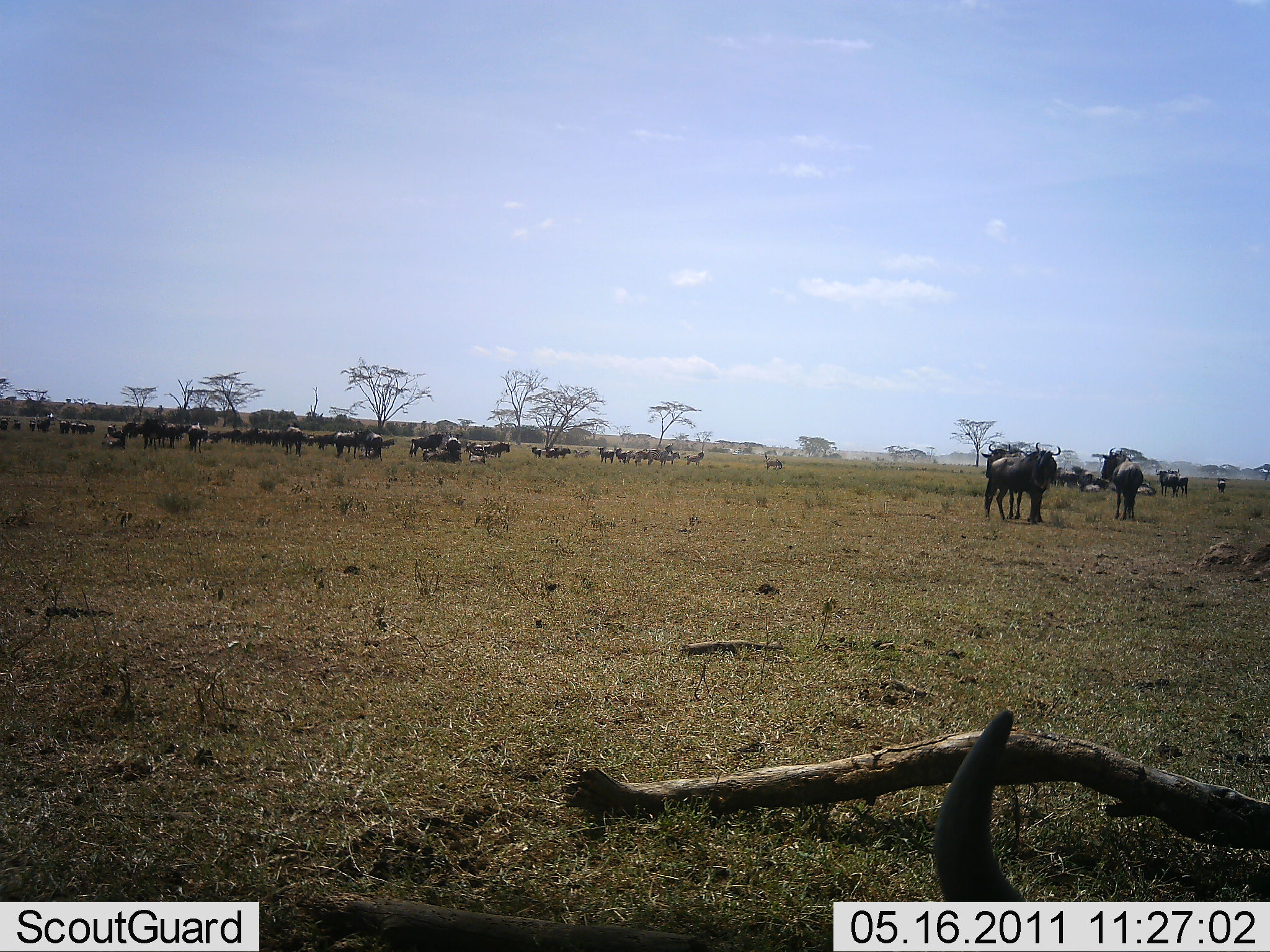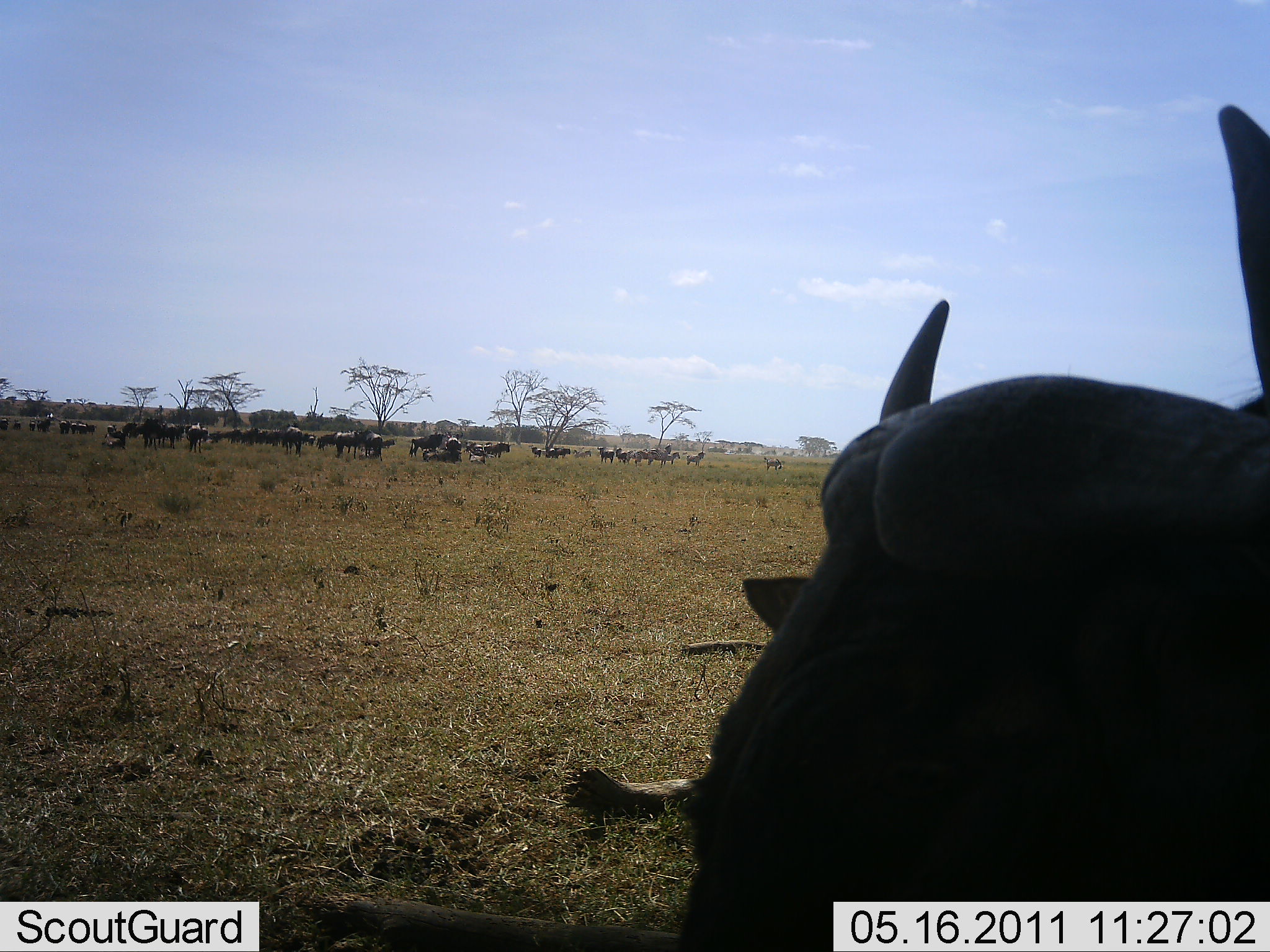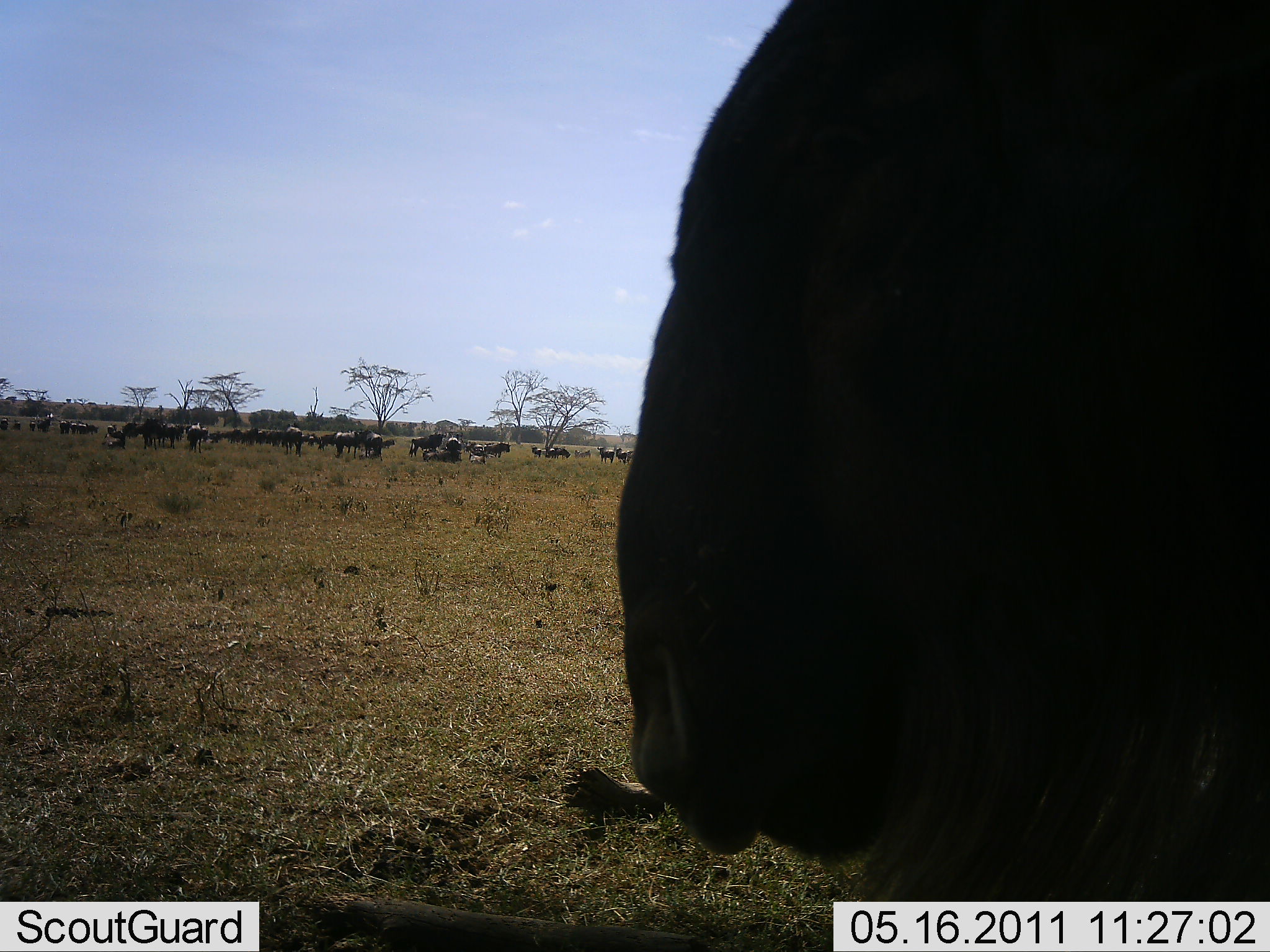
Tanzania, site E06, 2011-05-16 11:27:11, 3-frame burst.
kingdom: Animalia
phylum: Chordata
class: Mammalia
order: Artiodactyla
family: Bovidae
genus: Connochaetes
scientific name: Connochaetes taurinus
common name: blue wildebeest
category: wildebeest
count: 11-50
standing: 82%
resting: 27%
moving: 36%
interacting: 0%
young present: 0%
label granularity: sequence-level